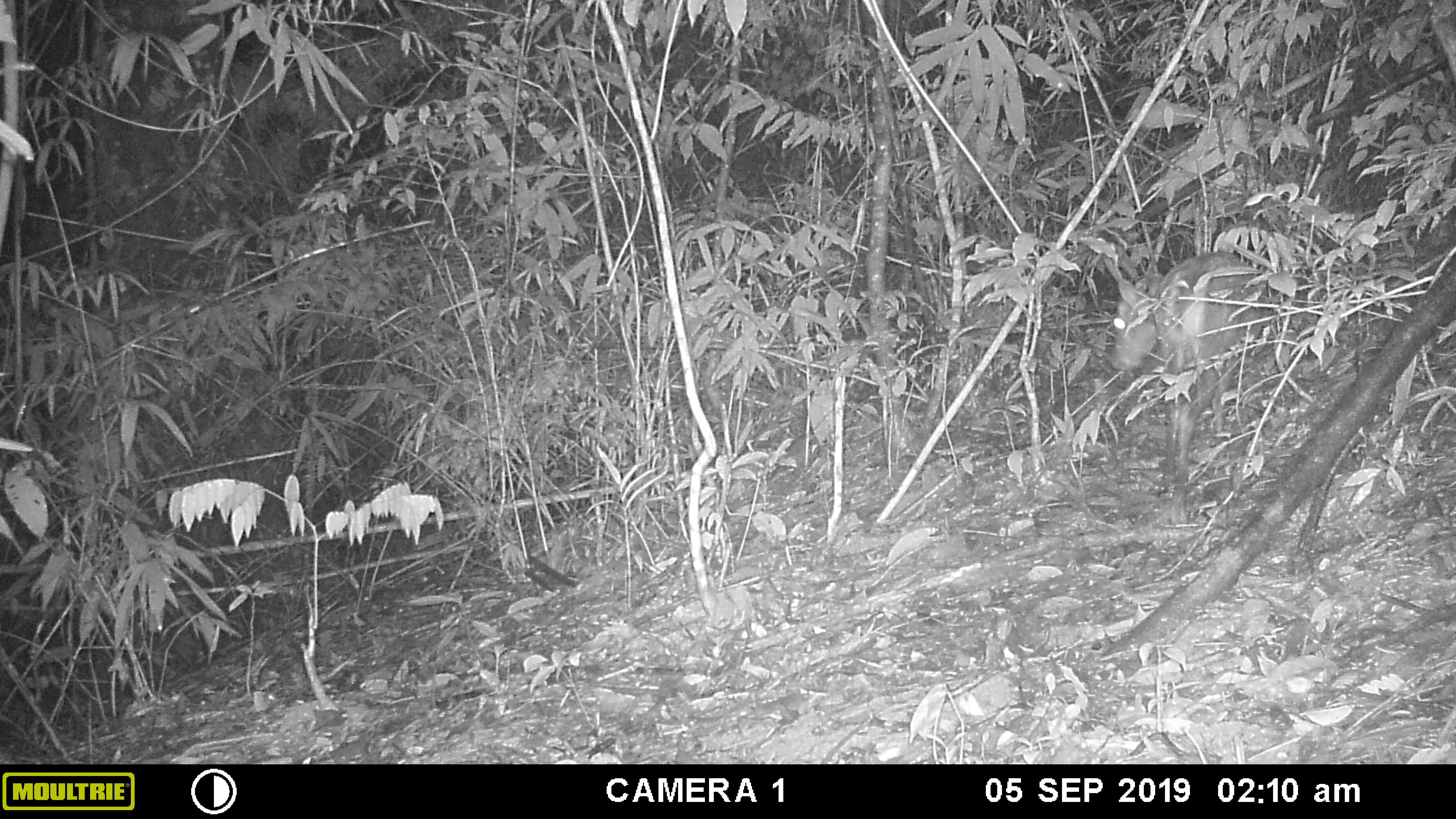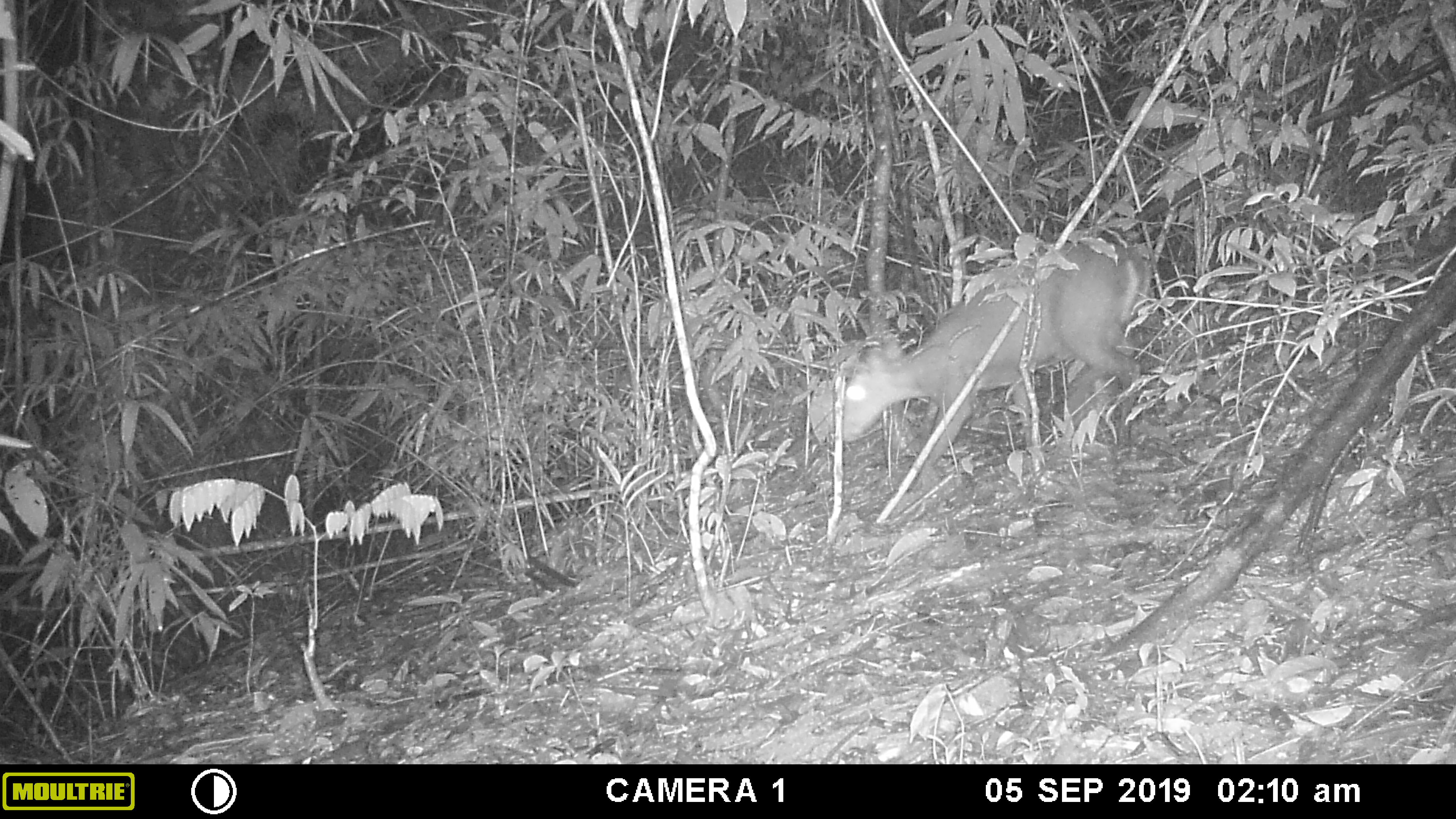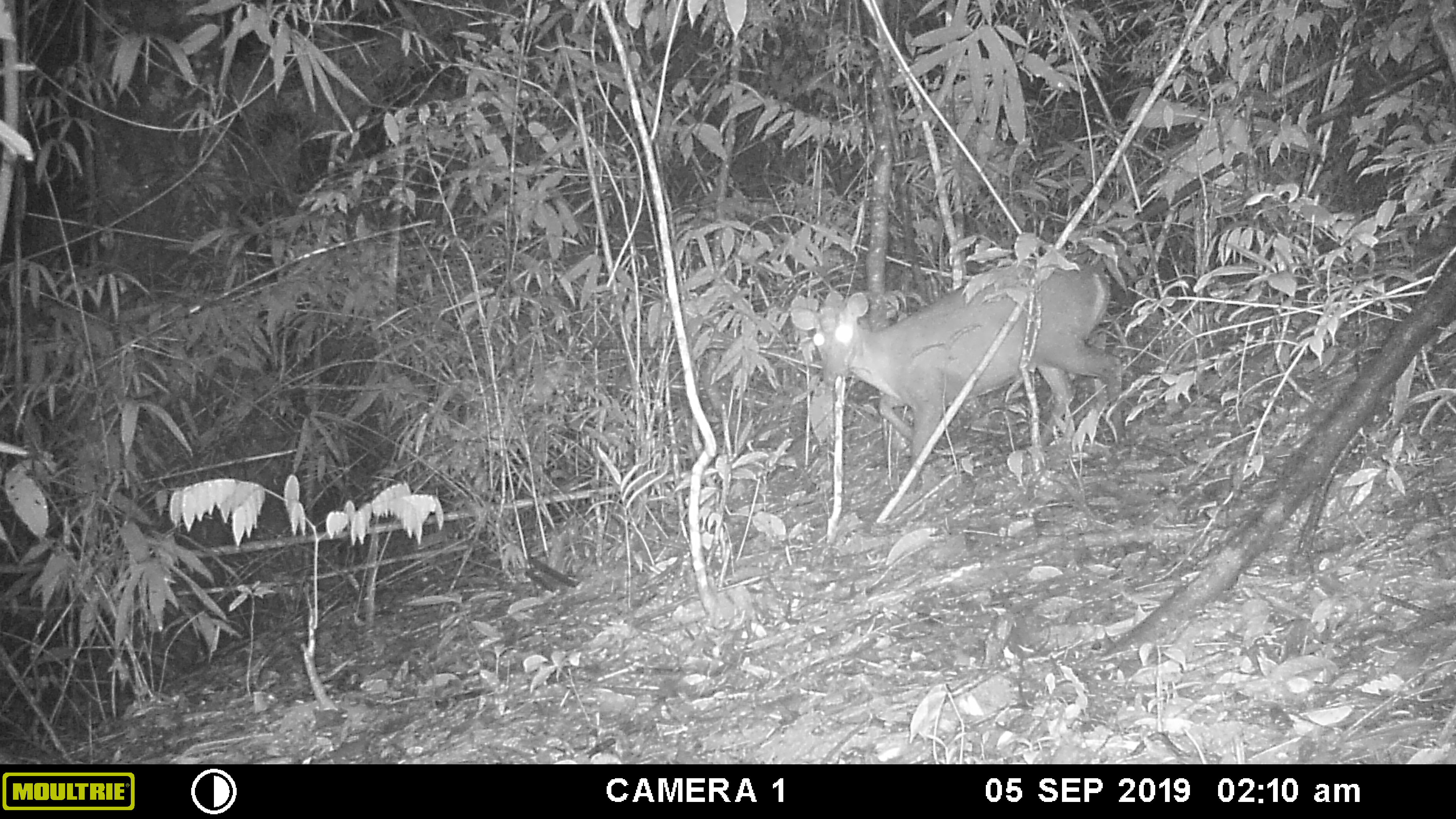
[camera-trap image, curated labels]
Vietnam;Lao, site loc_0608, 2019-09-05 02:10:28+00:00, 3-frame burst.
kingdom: Animalia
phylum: Chordata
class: Mammalia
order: Artiodactyla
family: Cervidae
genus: Muntiacus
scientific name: Muntiacus rooseveltorum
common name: roosevelt's muntjac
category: roosevelts muntjac group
Roosevelts muntjac group (roosevelt's muntjac) (Muntiacus rooseveltorum). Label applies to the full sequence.